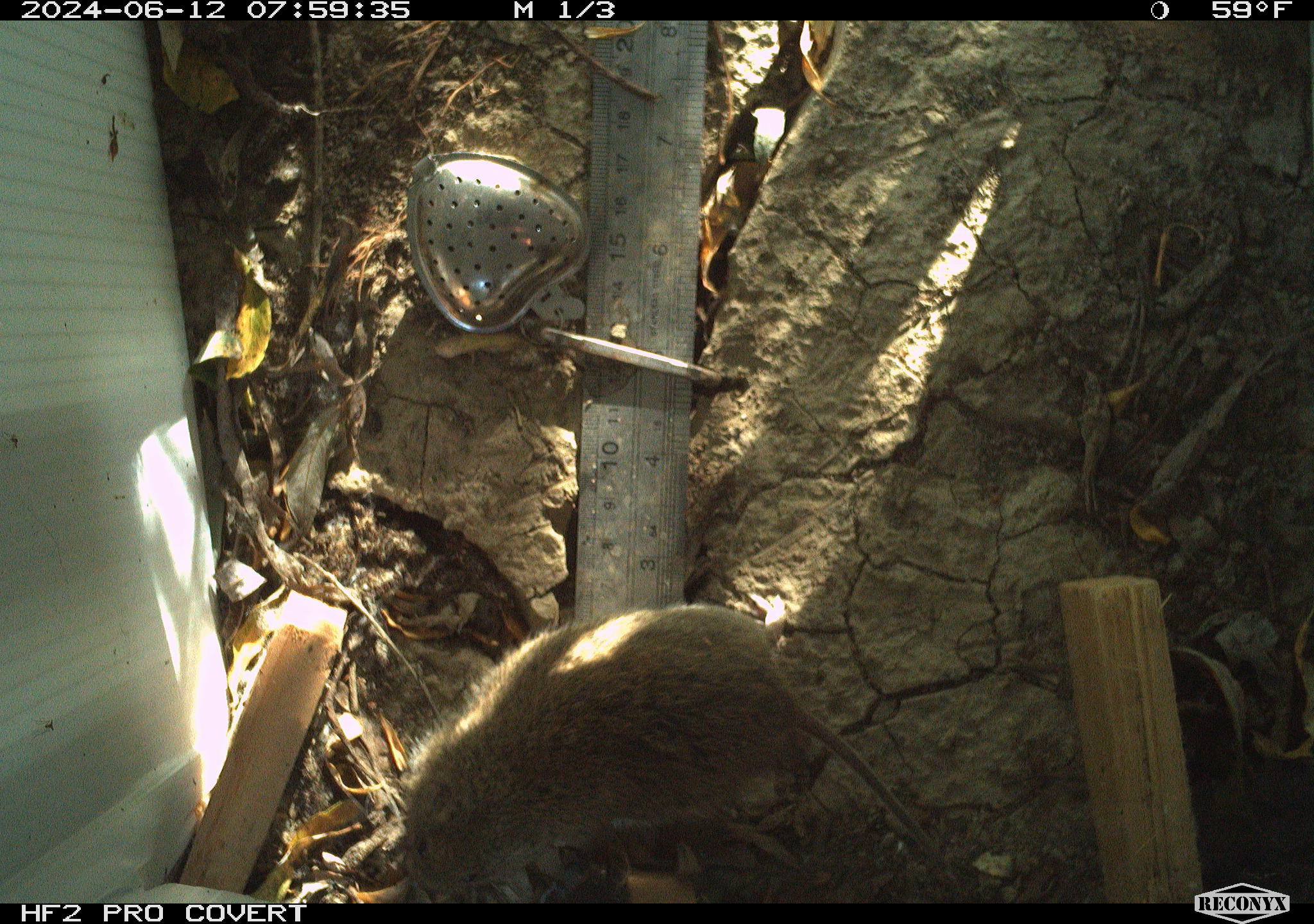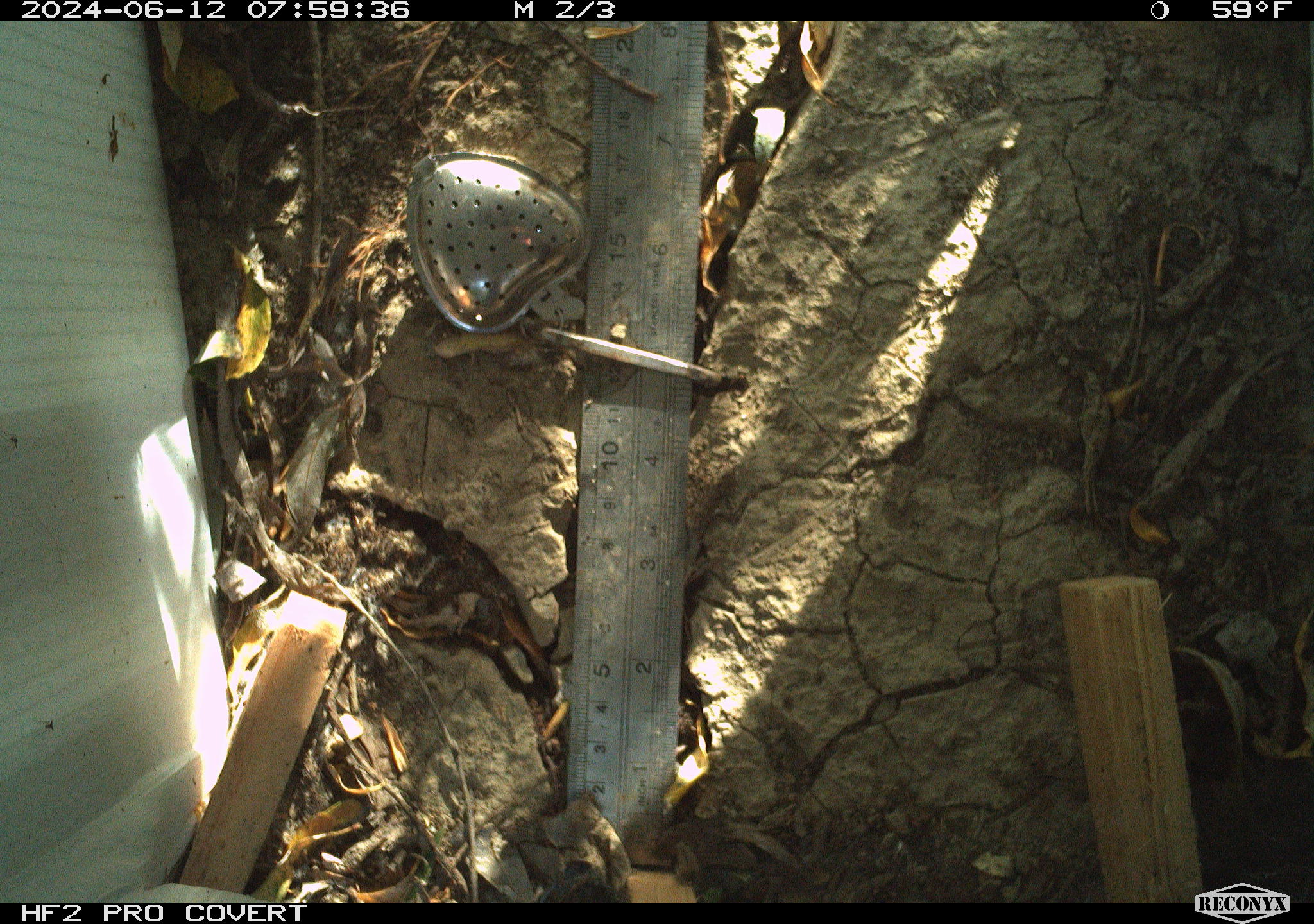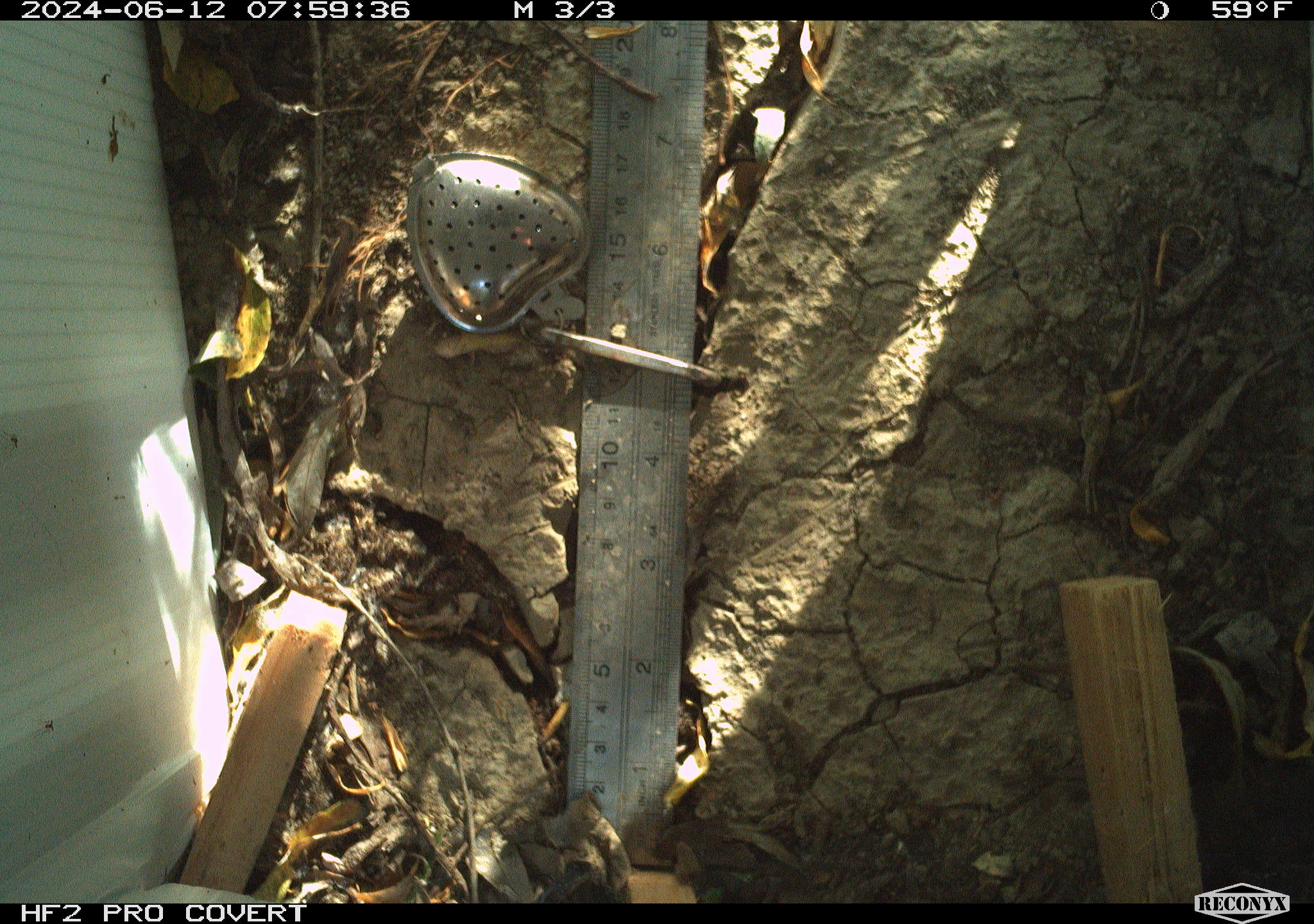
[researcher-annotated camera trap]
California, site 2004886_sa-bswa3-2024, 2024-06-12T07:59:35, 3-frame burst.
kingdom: Animalia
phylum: Chordata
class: Mammalia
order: Rodentia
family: Cricetidae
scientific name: Arvicolinae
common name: voles, lemmings, and muskrats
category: arvicolinae subfamily